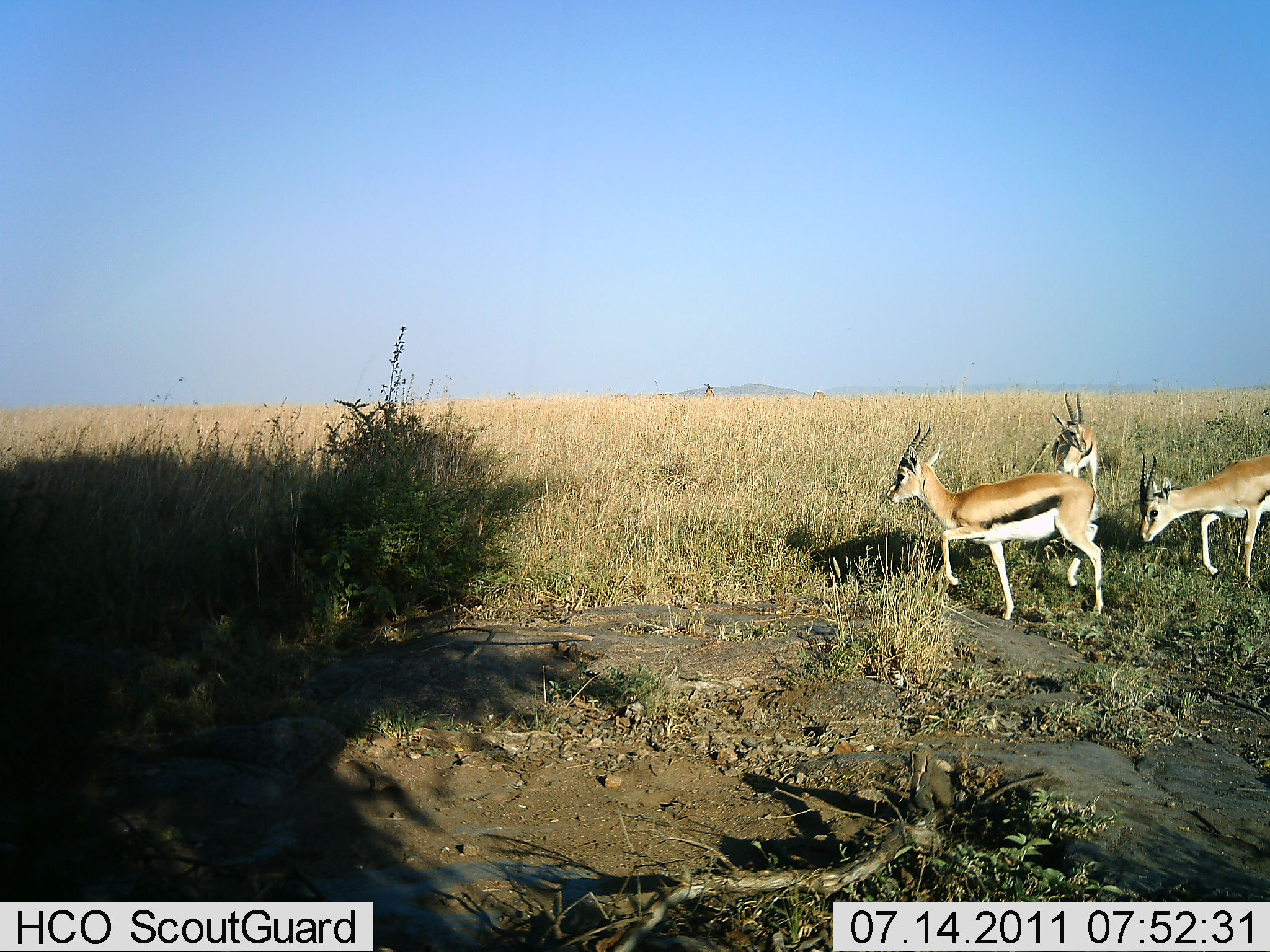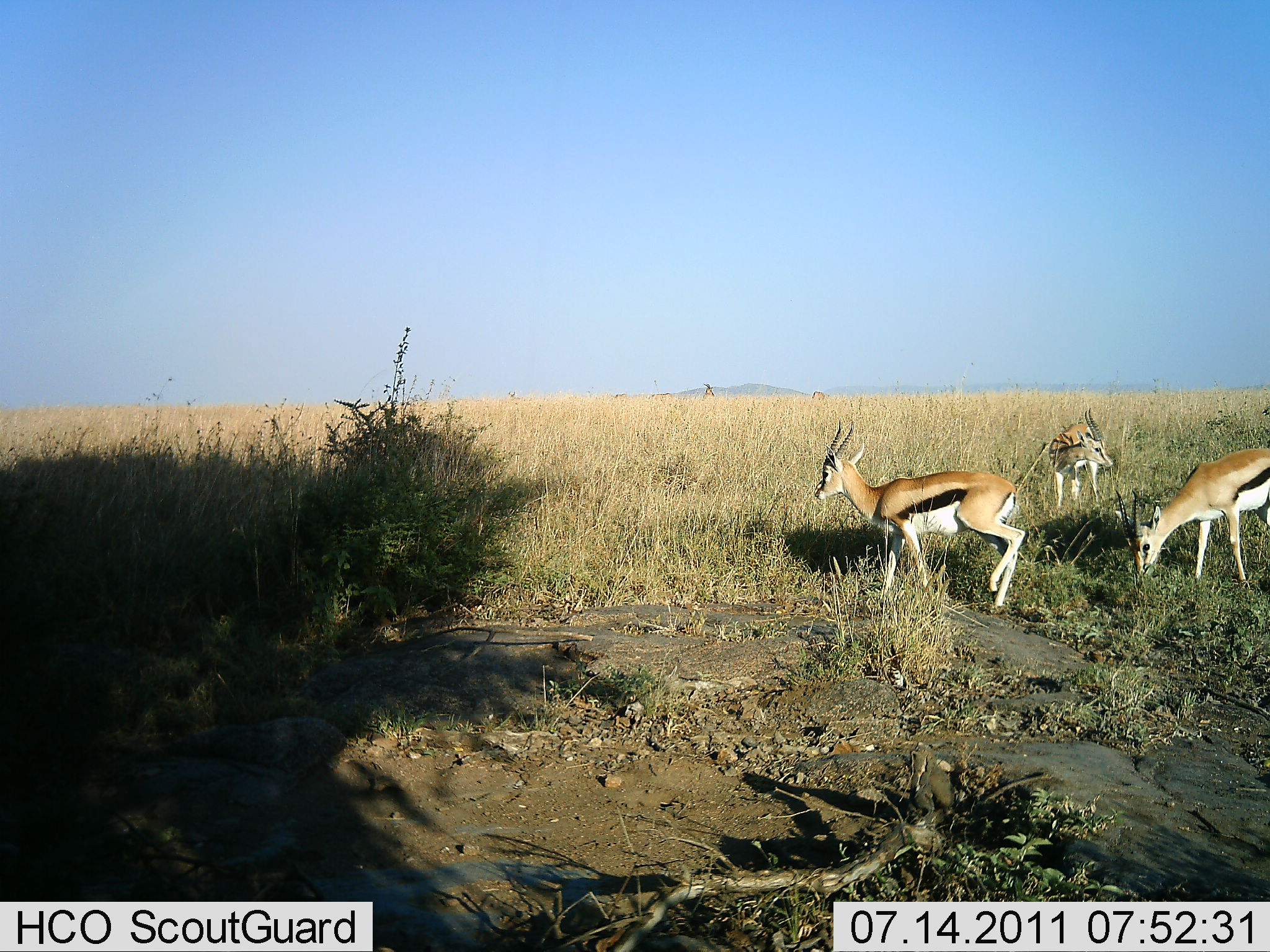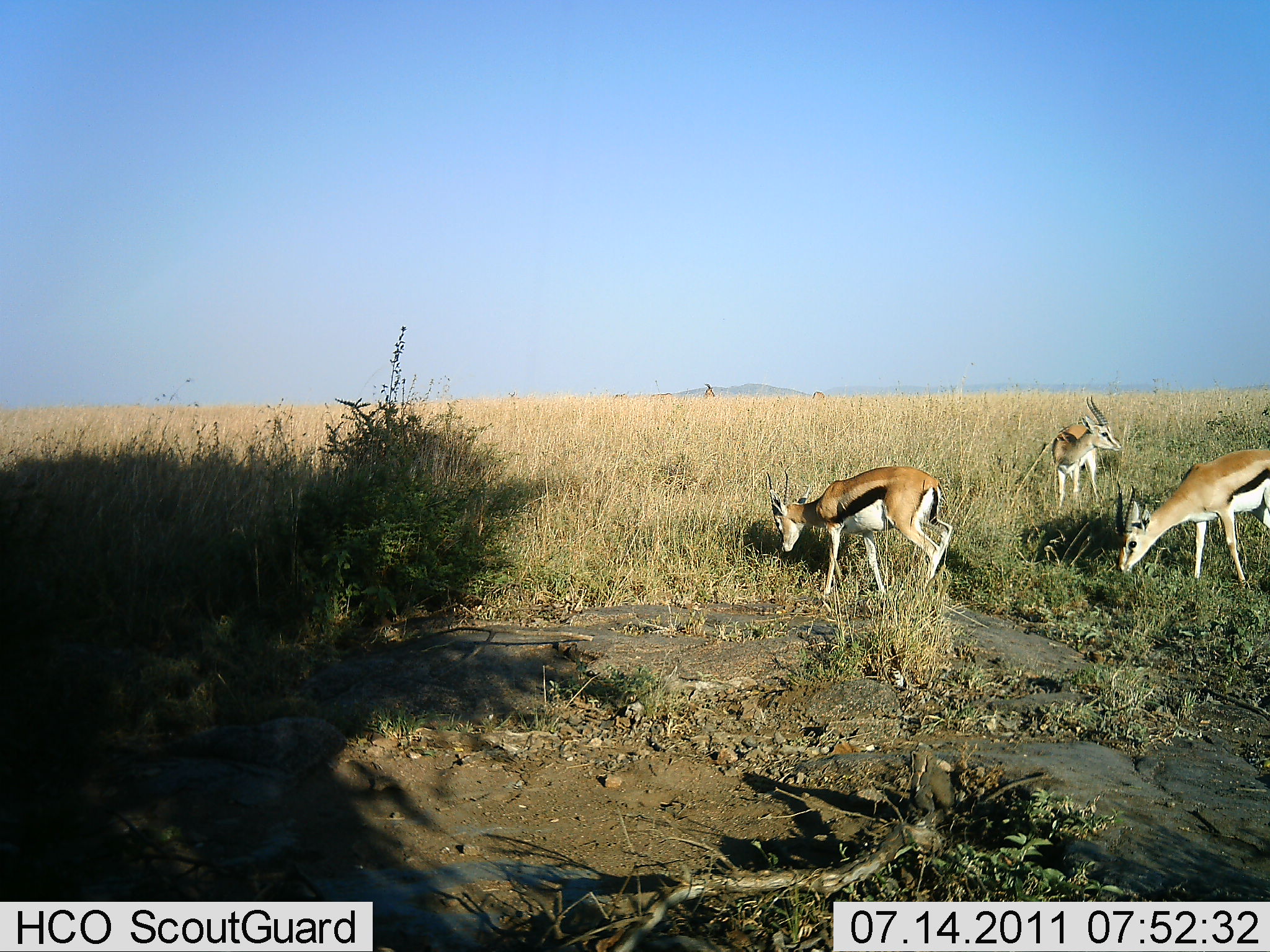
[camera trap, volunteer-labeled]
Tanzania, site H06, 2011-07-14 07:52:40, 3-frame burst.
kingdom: Animalia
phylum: Chordata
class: Mammalia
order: Artiodactyla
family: Bovidae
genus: Eudorcas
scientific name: Eudorcas thomsonii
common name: thomson's gazelle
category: gazellethomsons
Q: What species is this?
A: Gazellethomsons (thomson's gazelle) (Eudorcas thomsonii).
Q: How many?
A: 3.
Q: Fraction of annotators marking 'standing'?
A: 42%.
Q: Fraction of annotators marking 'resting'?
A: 0%.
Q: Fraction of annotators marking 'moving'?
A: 25%.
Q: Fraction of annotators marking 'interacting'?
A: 0%.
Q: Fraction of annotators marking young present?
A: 0%.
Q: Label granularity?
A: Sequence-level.